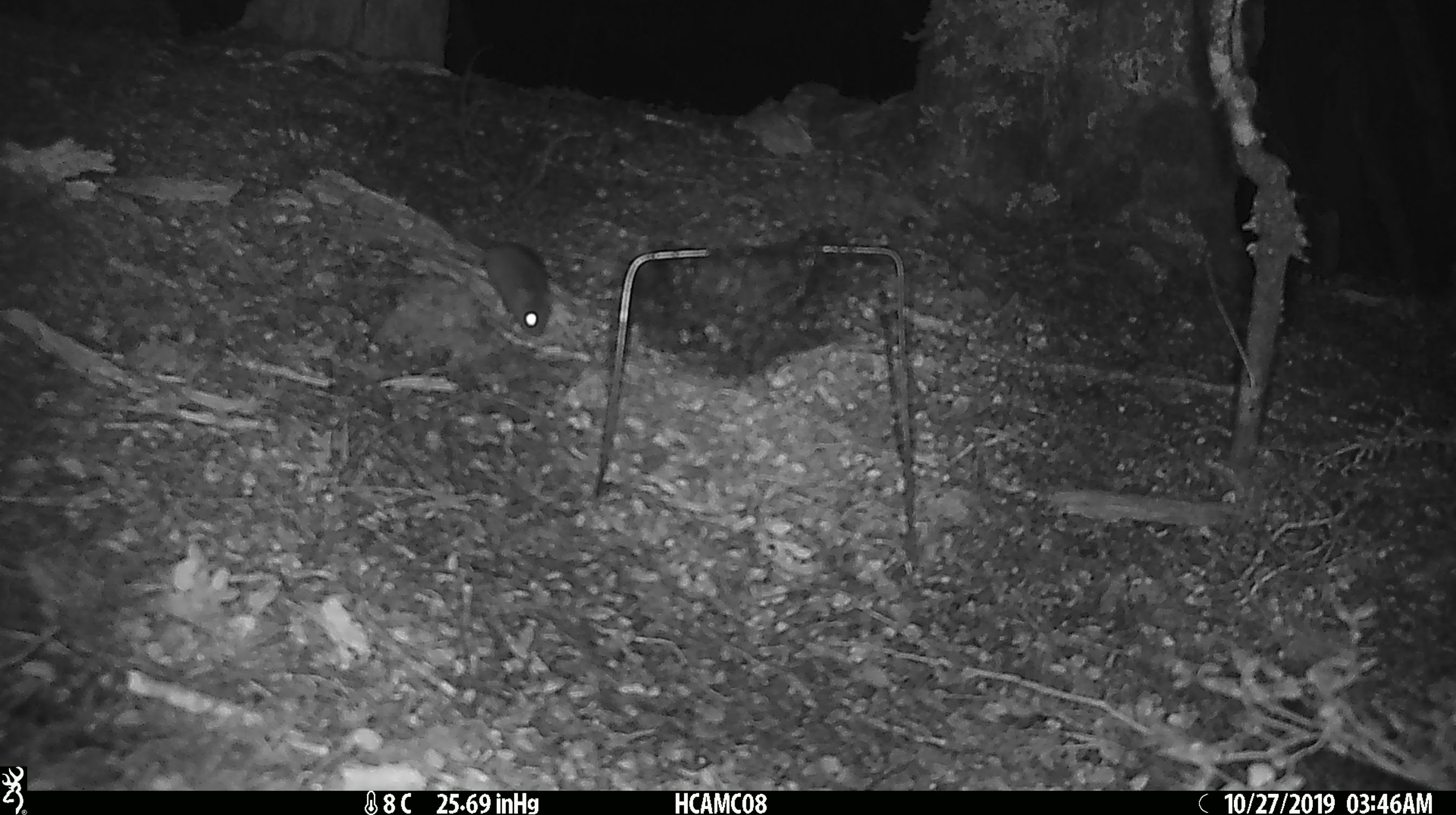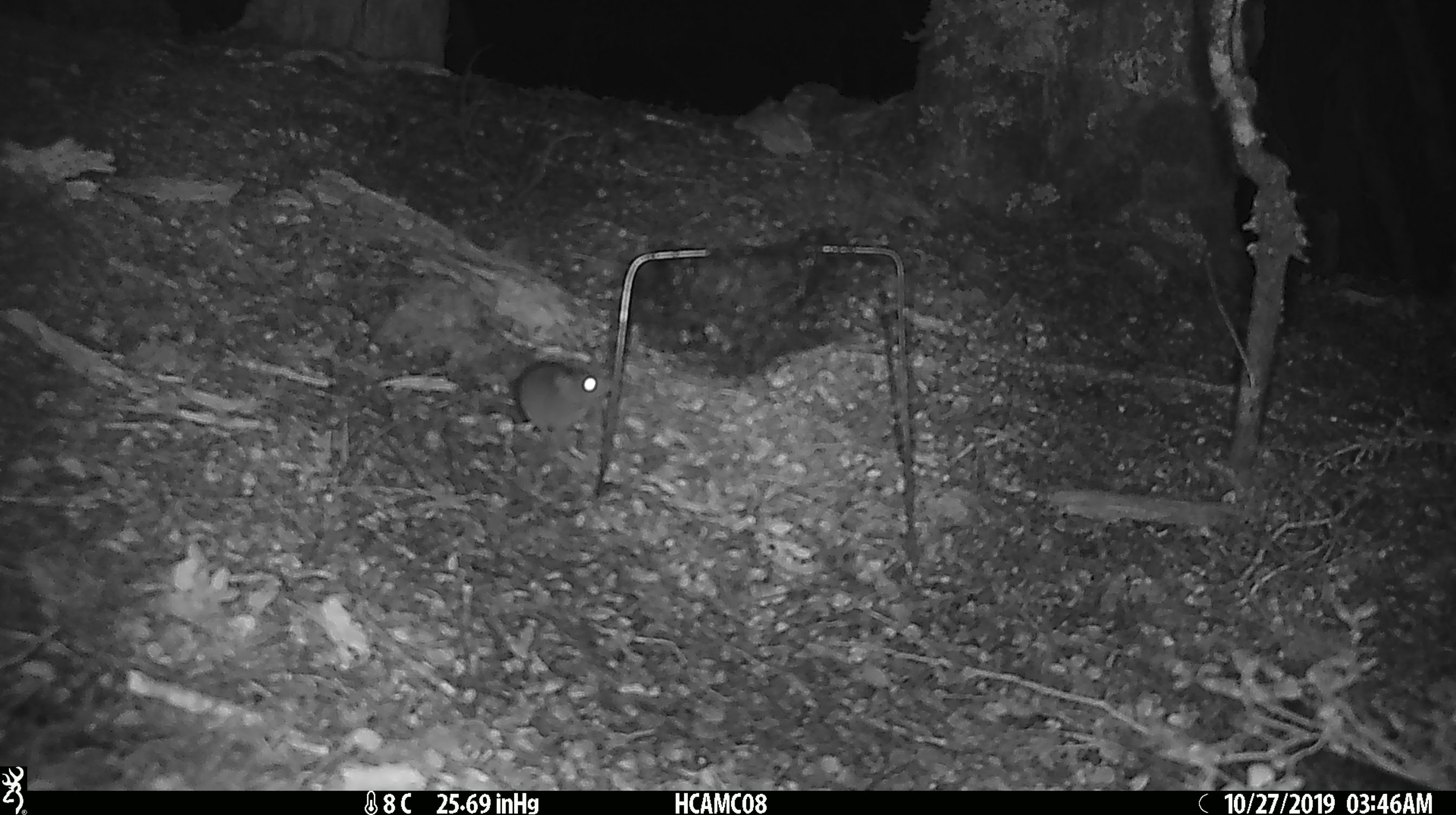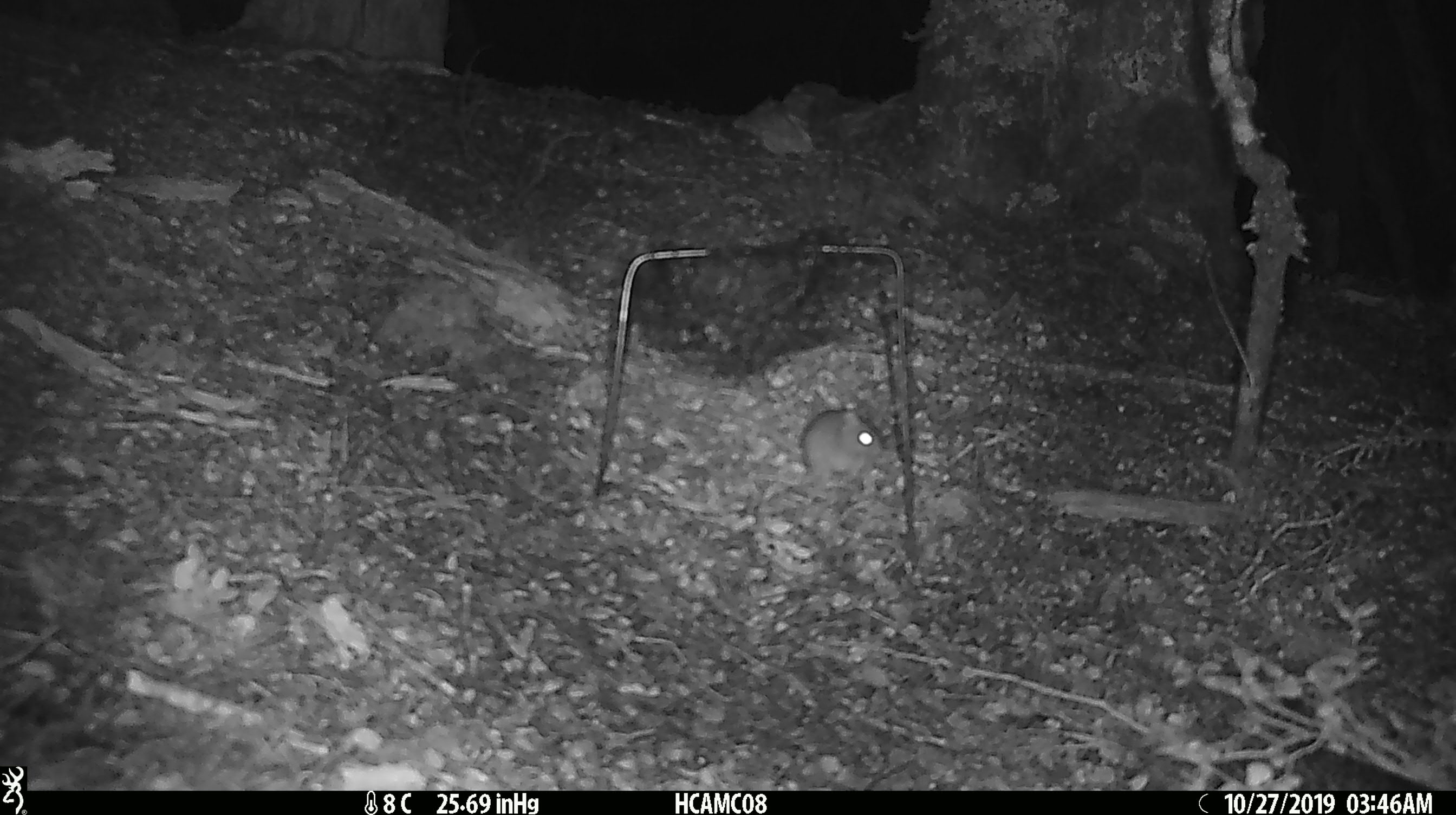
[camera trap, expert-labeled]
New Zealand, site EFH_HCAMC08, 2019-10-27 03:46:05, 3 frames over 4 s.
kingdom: Animalia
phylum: Chordata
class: Mammalia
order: Rodentia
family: Muridae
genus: Mus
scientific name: Mus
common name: mouse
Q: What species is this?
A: Mouse (Mus).